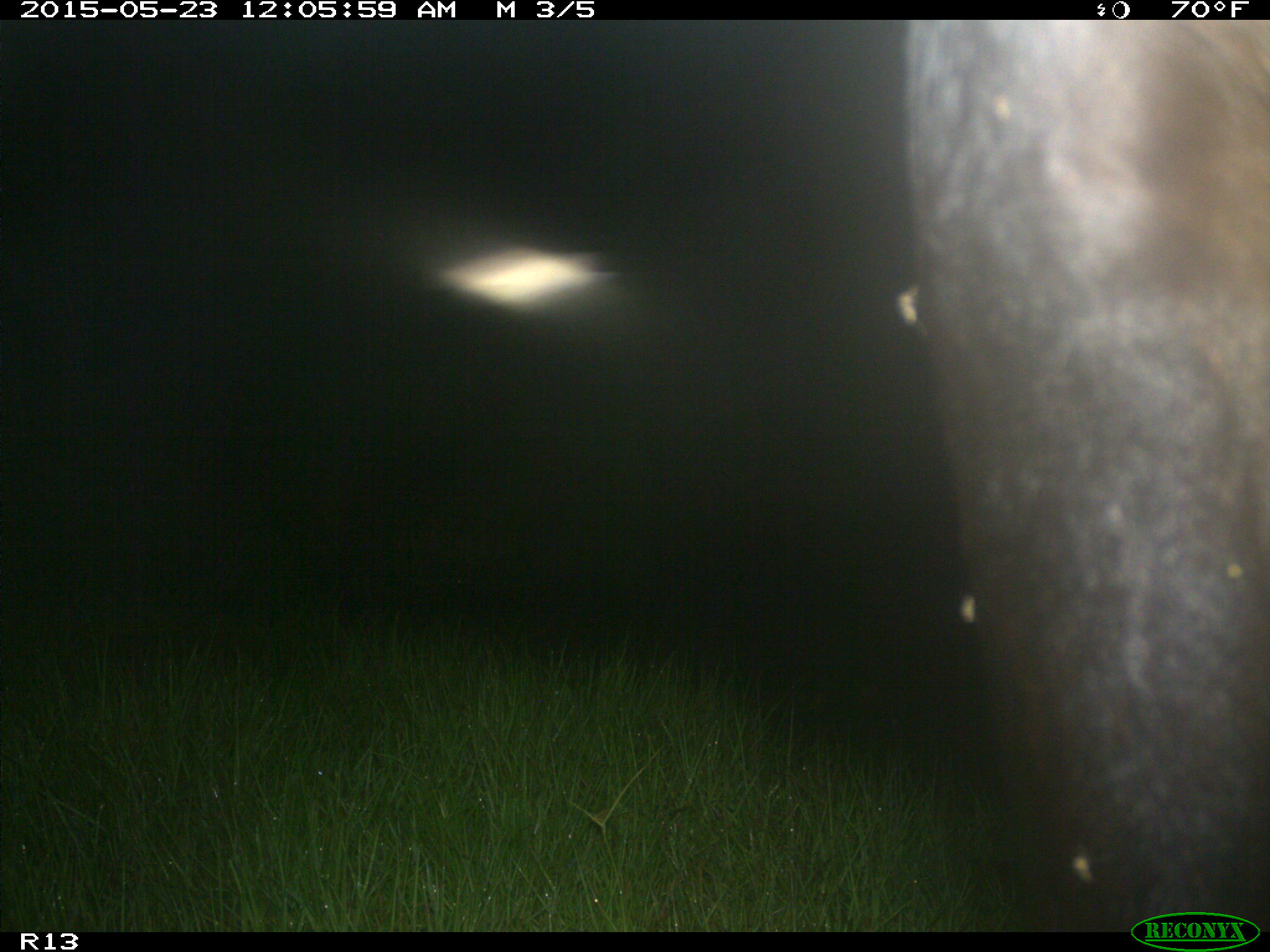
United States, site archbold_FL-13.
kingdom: Animalia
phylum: Chordata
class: Mammalia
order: Artiodactyla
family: Bovidae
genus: Bos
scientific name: Bos taurus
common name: domestic cow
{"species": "Bos taurus (domestic cow)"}